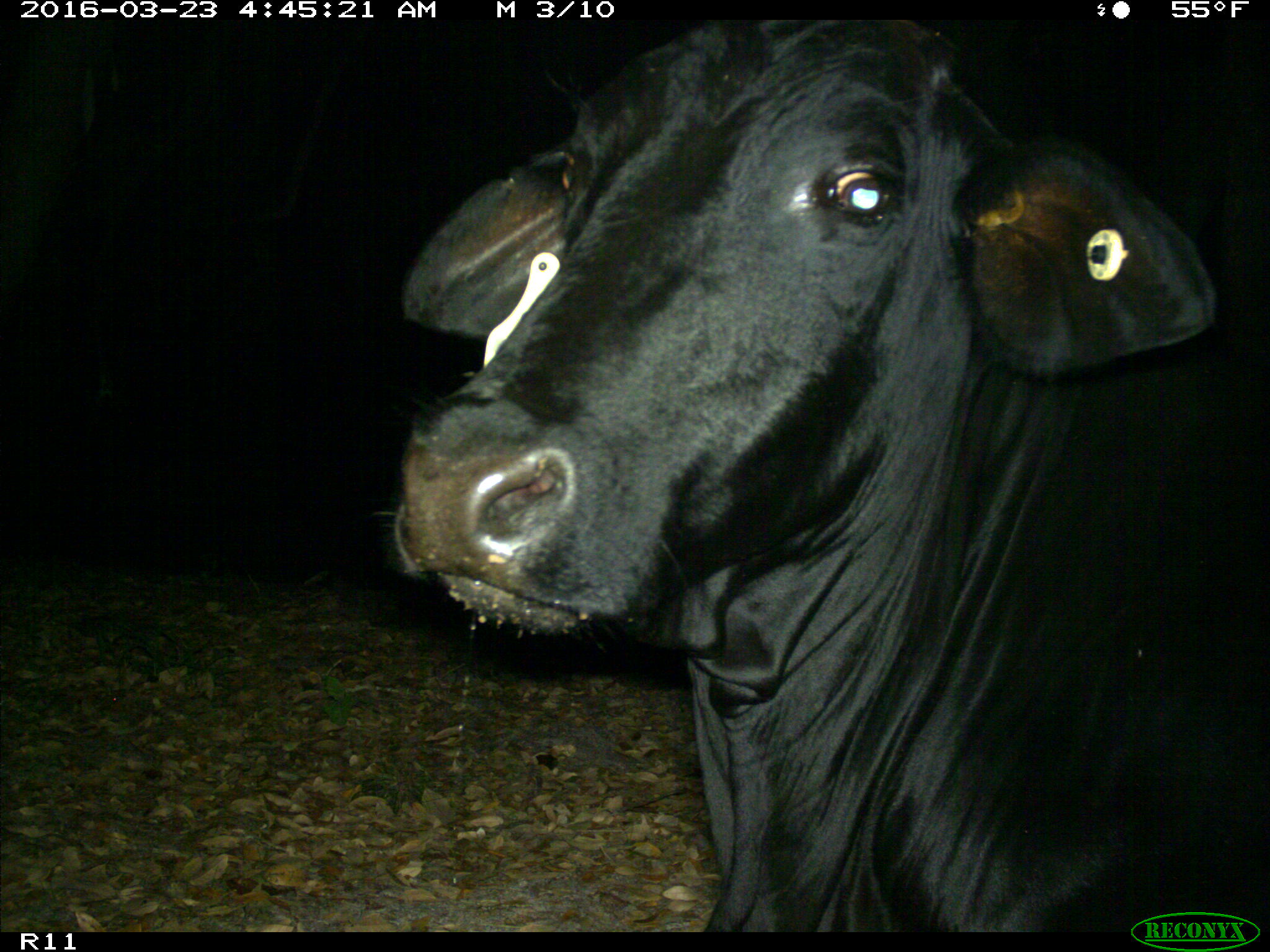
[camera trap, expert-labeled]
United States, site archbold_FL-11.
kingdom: Animalia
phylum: Chordata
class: Mammalia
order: Artiodactyla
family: Bovidae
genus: Bos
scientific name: Bos taurus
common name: domestic cow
Bos taurus (domestic cow).